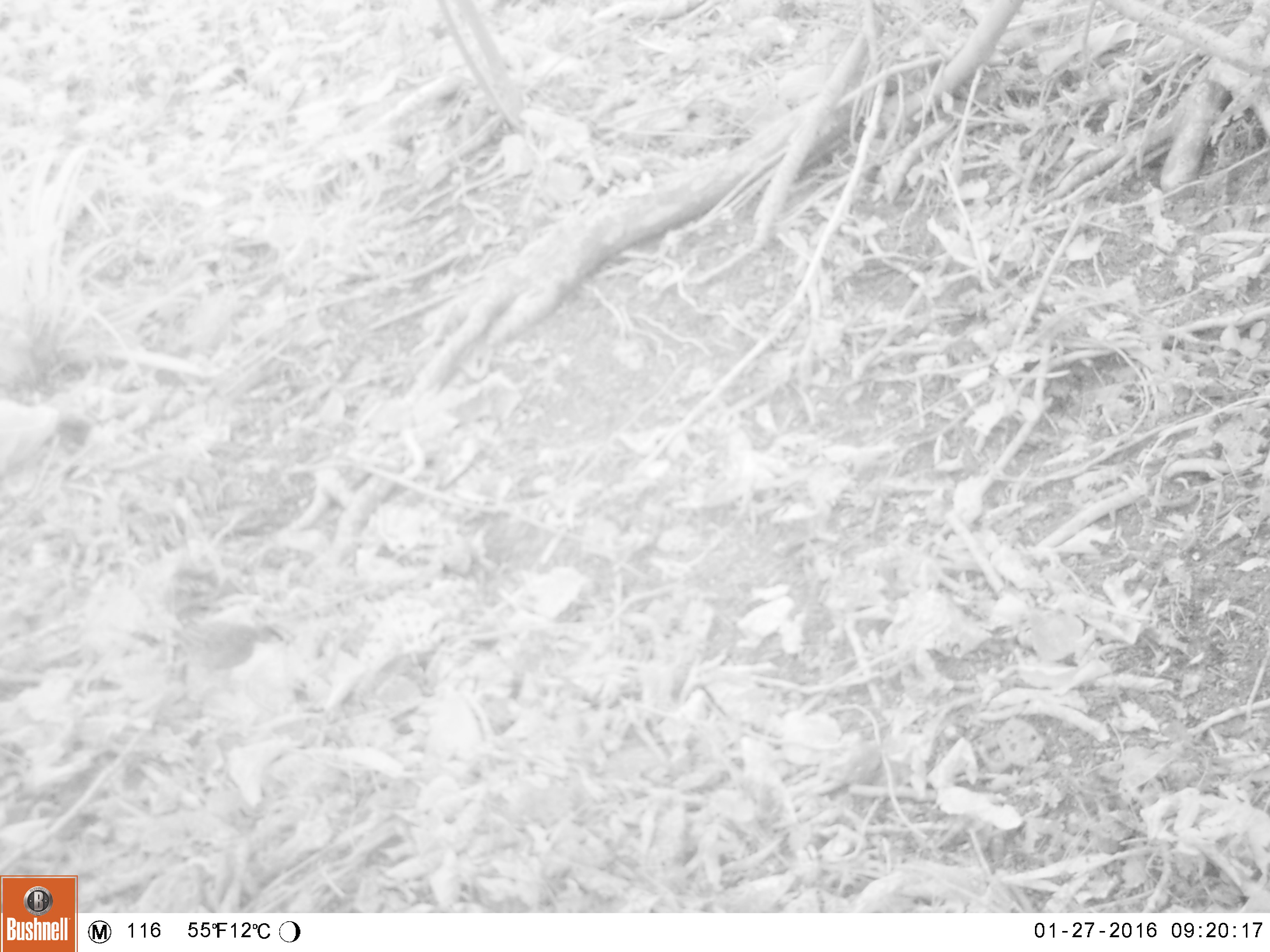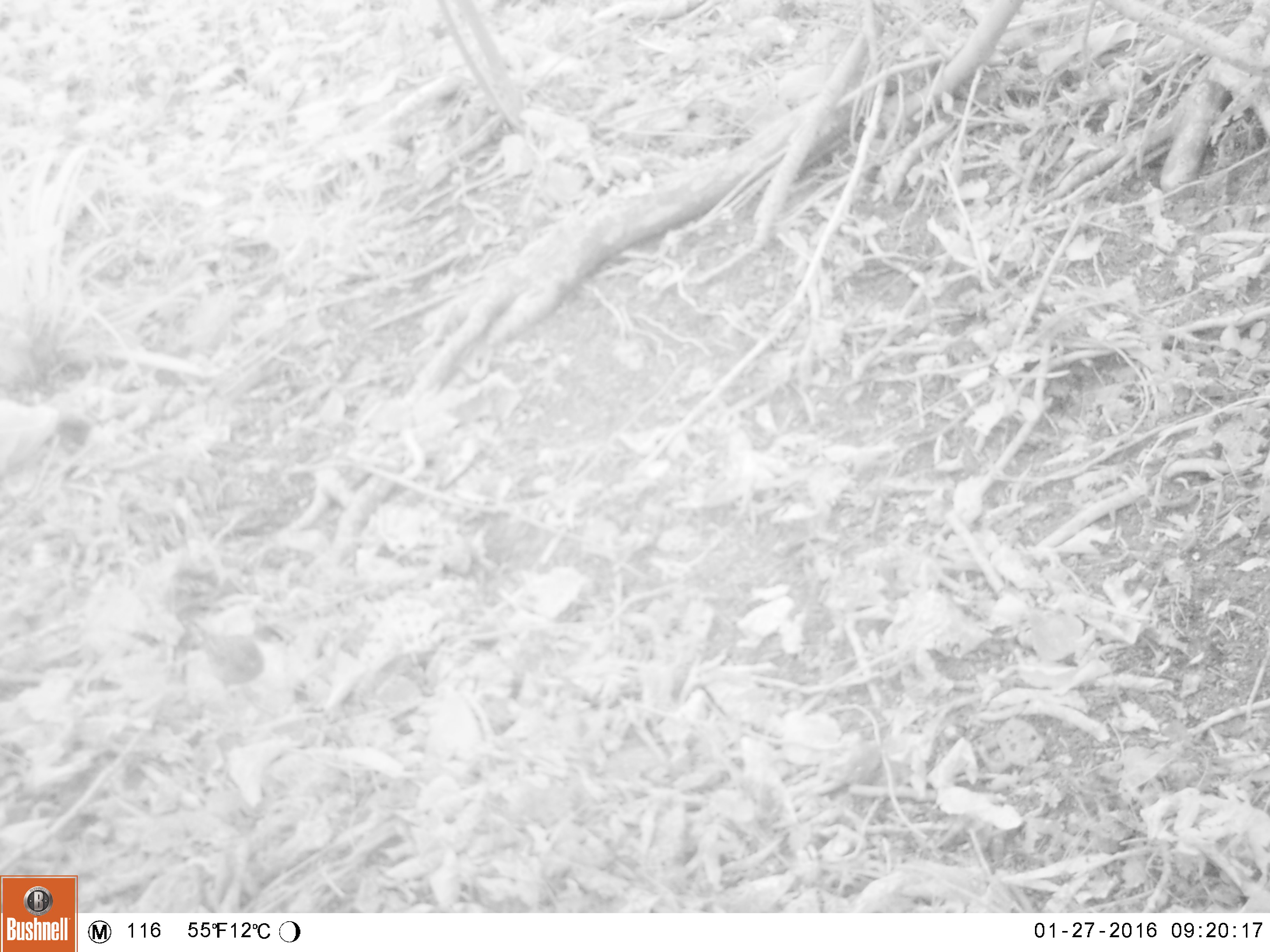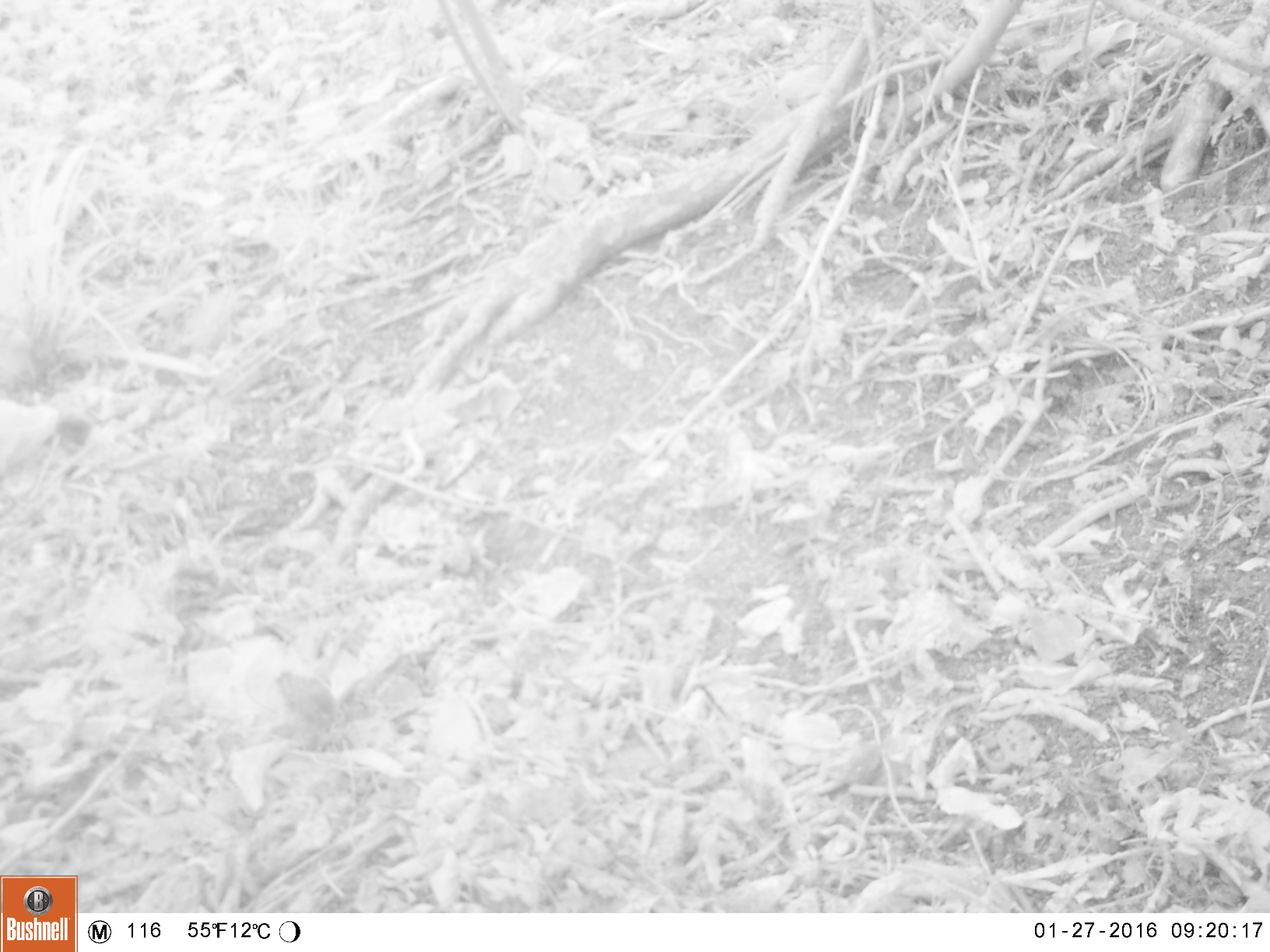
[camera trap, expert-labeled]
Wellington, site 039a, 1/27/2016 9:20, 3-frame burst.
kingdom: Animalia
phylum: Chordata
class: Aves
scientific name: Aves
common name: bird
Bird (Aves).